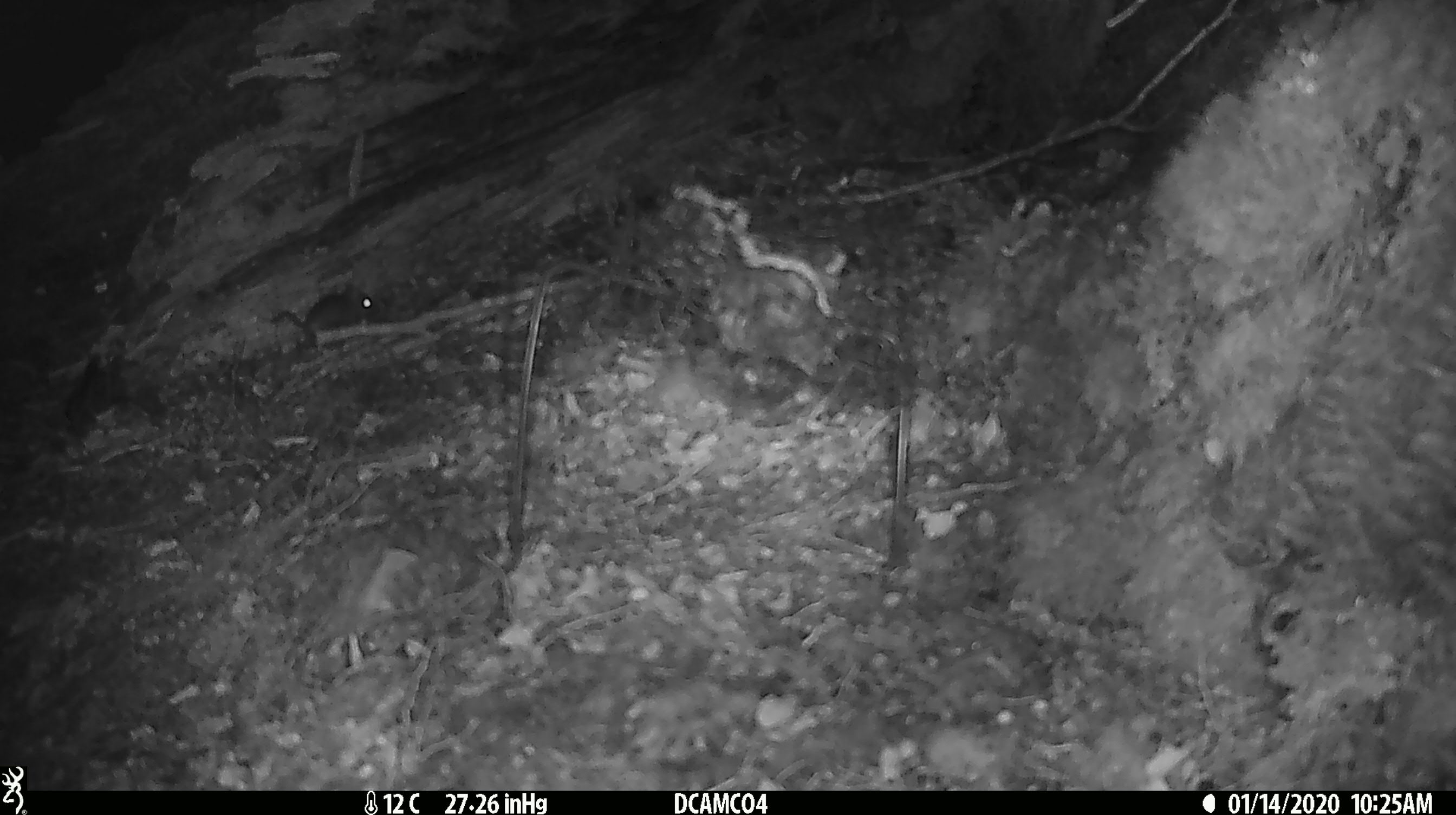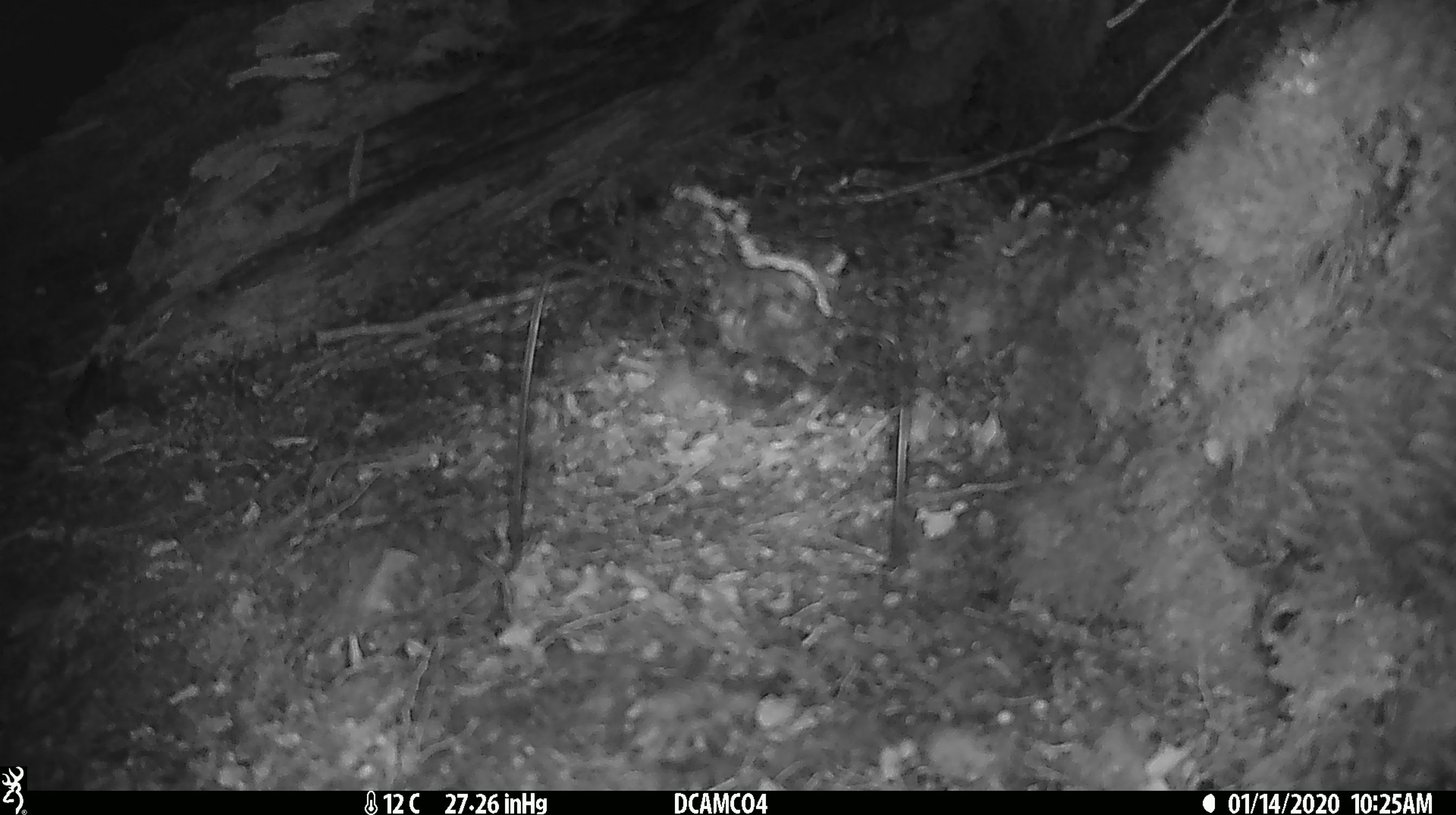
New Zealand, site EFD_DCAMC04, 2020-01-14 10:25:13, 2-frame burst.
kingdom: Animalia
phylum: Chordata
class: Mammalia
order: Rodentia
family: Muridae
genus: Mus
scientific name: Mus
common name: mouse